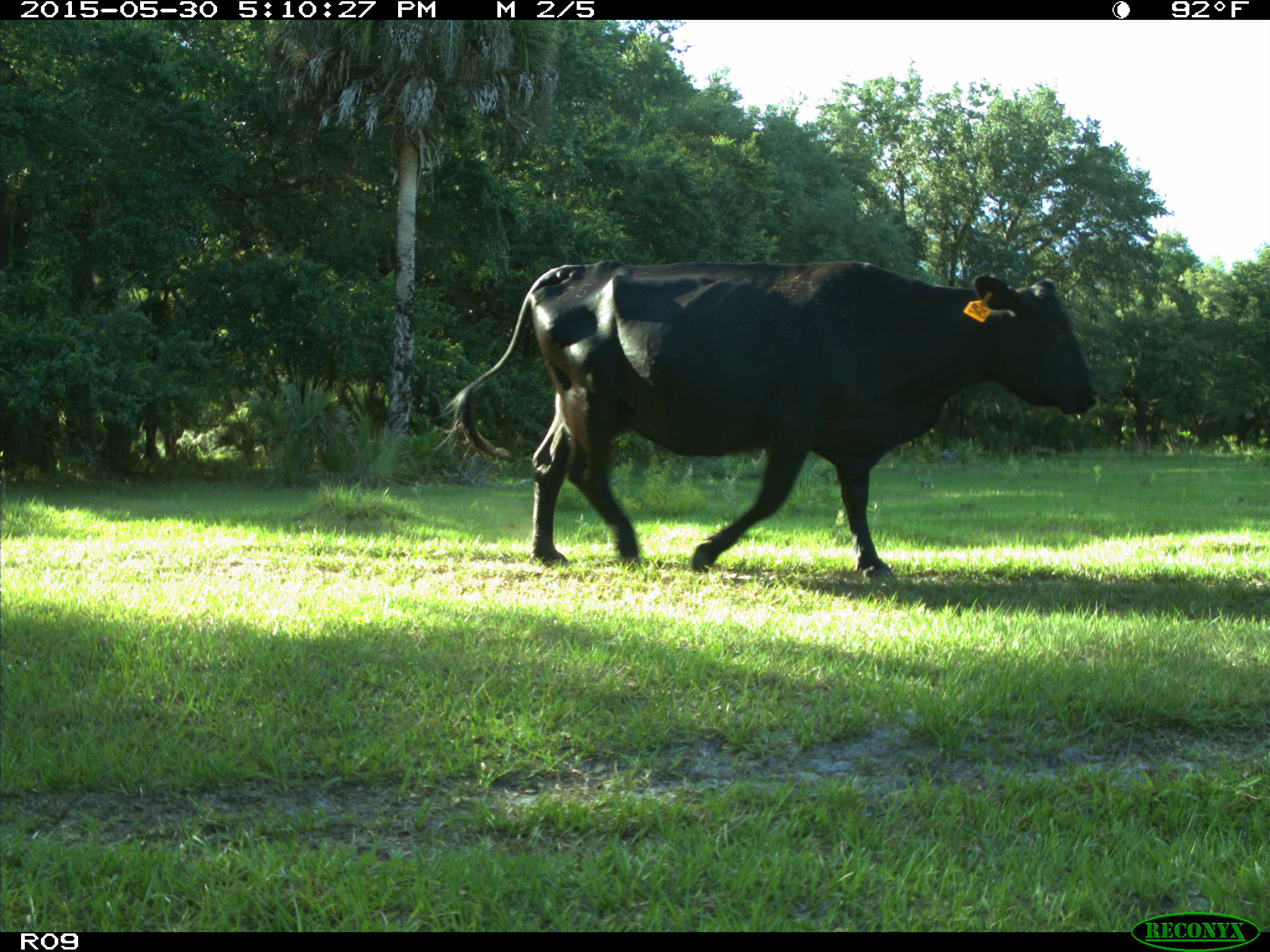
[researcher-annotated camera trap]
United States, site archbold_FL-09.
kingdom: Animalia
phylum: Chordata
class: Mammalia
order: Artiodactyla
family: Bovidae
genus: Bos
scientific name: Bos taurus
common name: domestic cow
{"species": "Bos taurus (domestic cow)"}